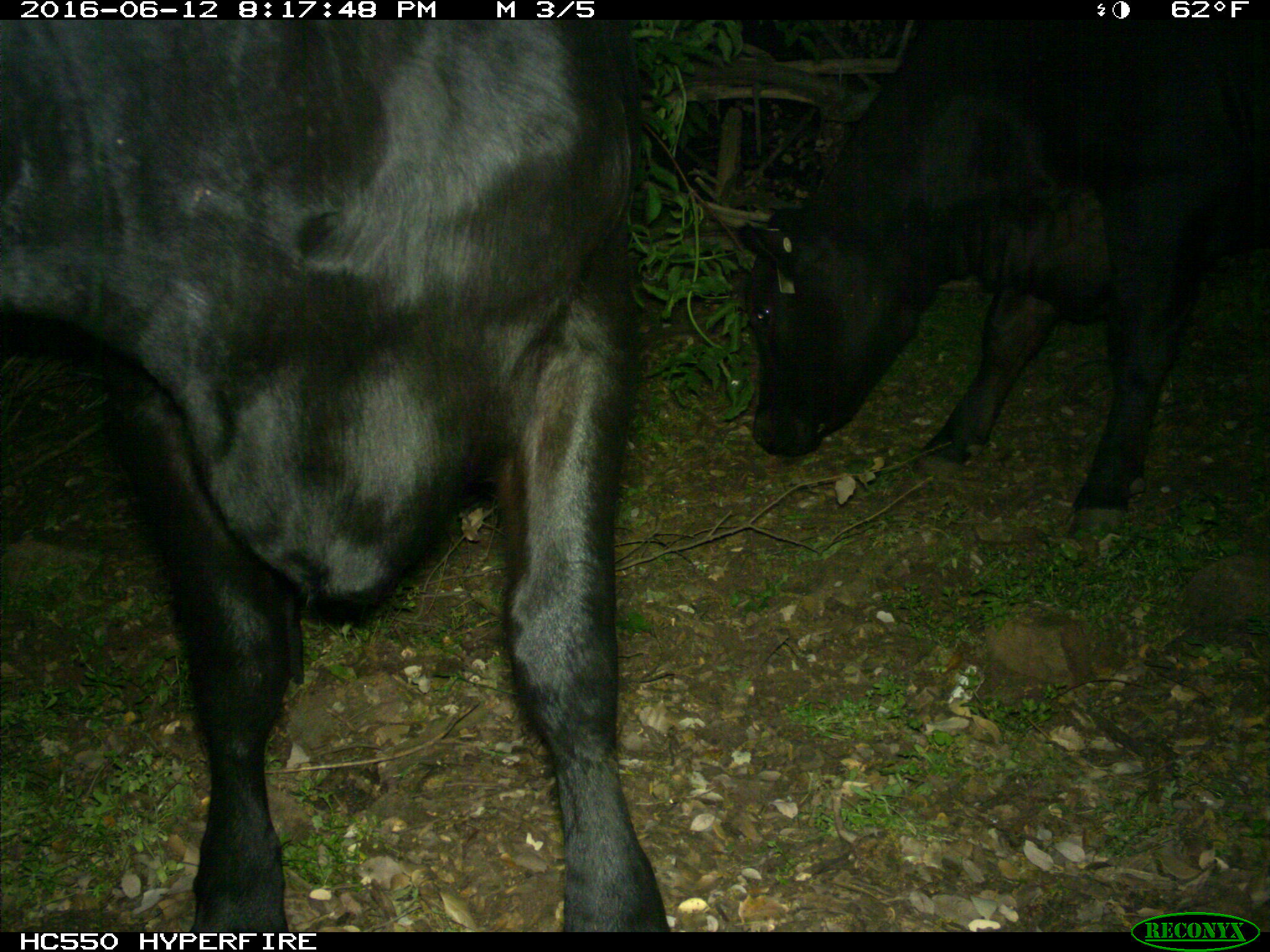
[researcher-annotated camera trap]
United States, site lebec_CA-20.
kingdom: Animalia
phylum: Chordata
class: Mammalia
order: Artiodactyla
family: Bovidae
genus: Bos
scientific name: Bos taurus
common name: domestic cow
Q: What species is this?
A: Bos taurus (domestic cow).